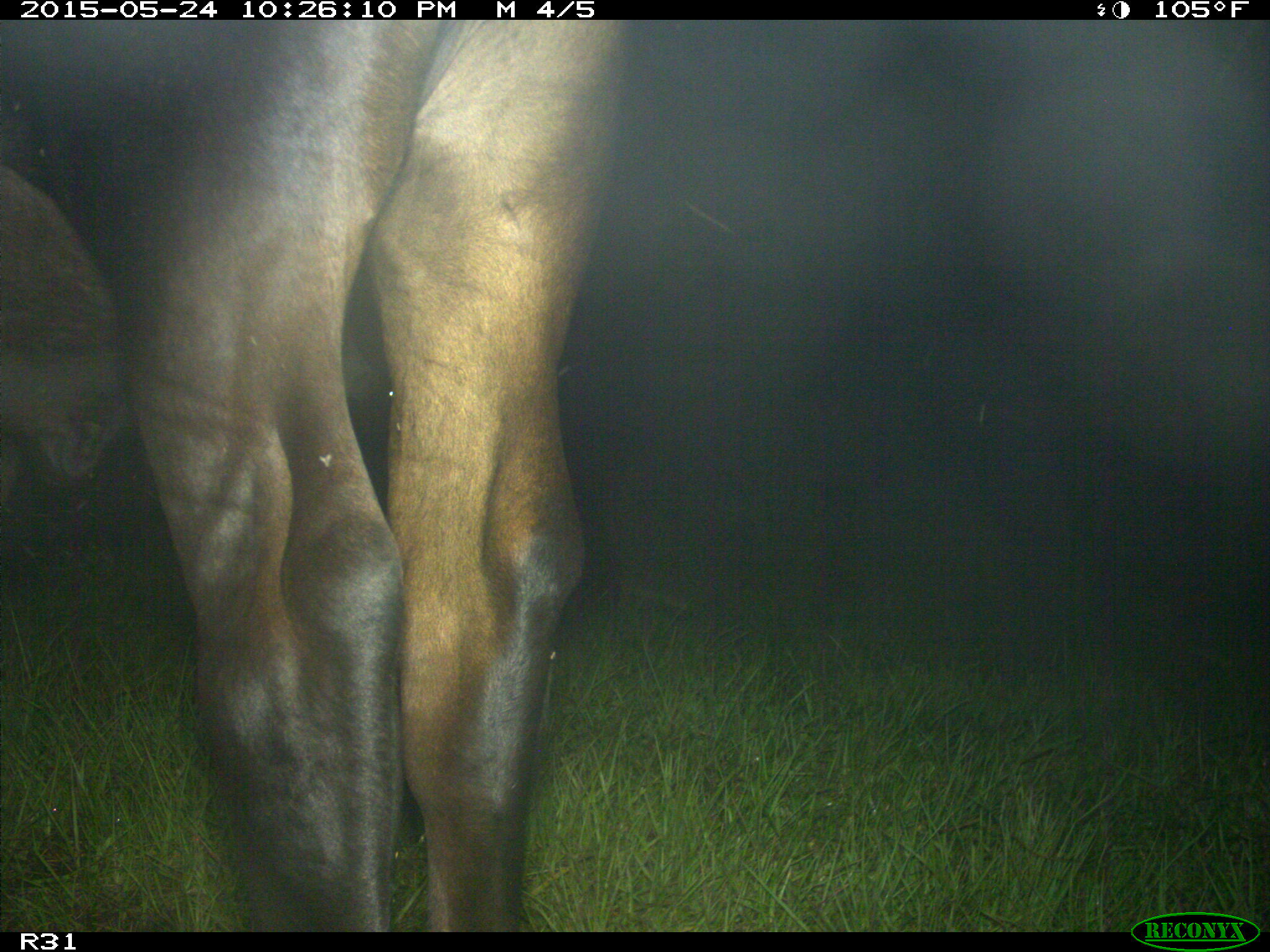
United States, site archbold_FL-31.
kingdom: Animalia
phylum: Chordata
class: Mammalia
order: Artiodactyla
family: Bovidae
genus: Bos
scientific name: Bos taurus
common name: domestic cow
Bos taurus (domestic cow).